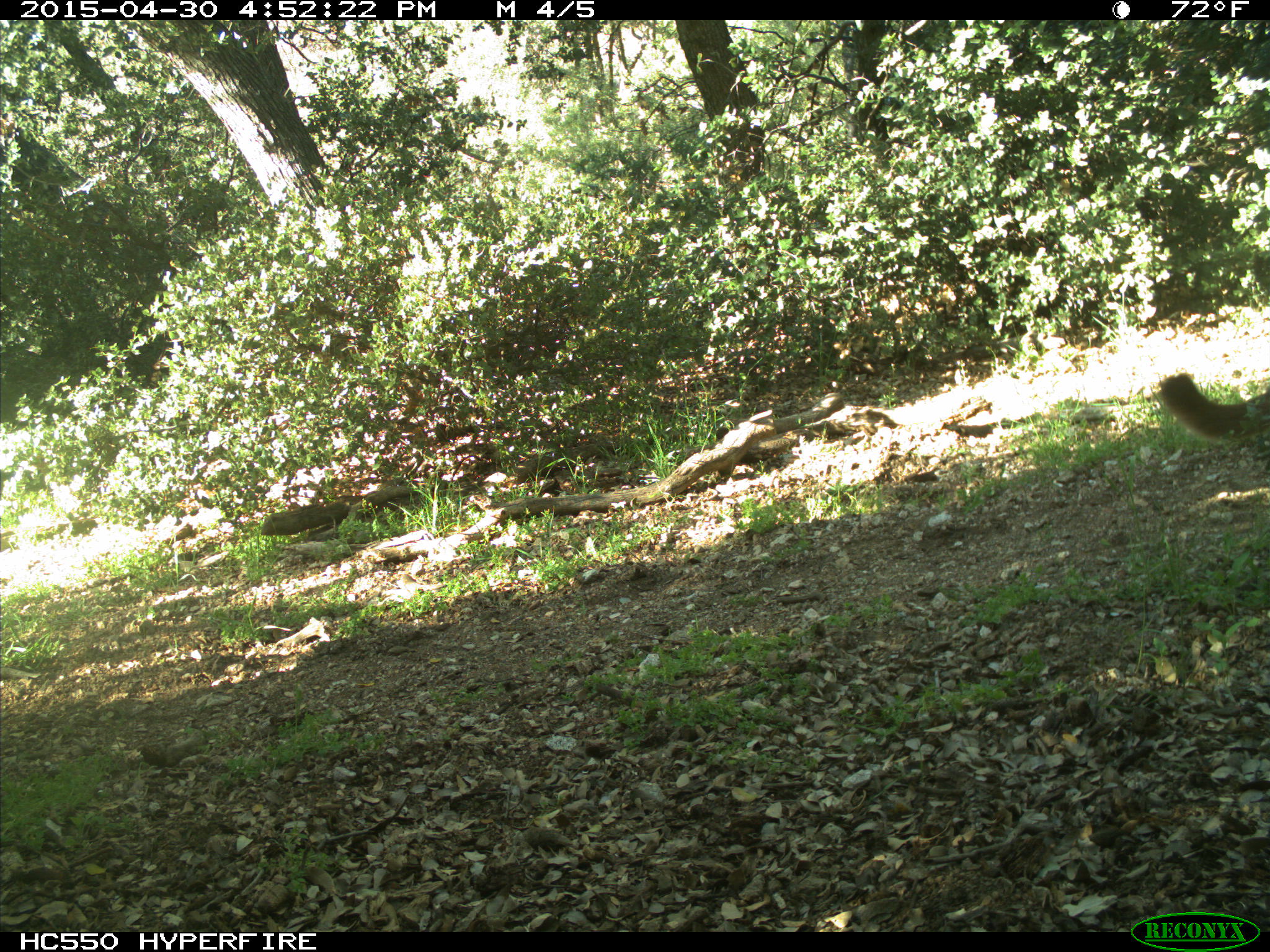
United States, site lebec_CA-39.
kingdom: Animalia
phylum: Chordata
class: Mammalia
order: Carnivora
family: Felidae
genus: Puma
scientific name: Puma concolor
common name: mountain lion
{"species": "Puma concolor (mountain lion)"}